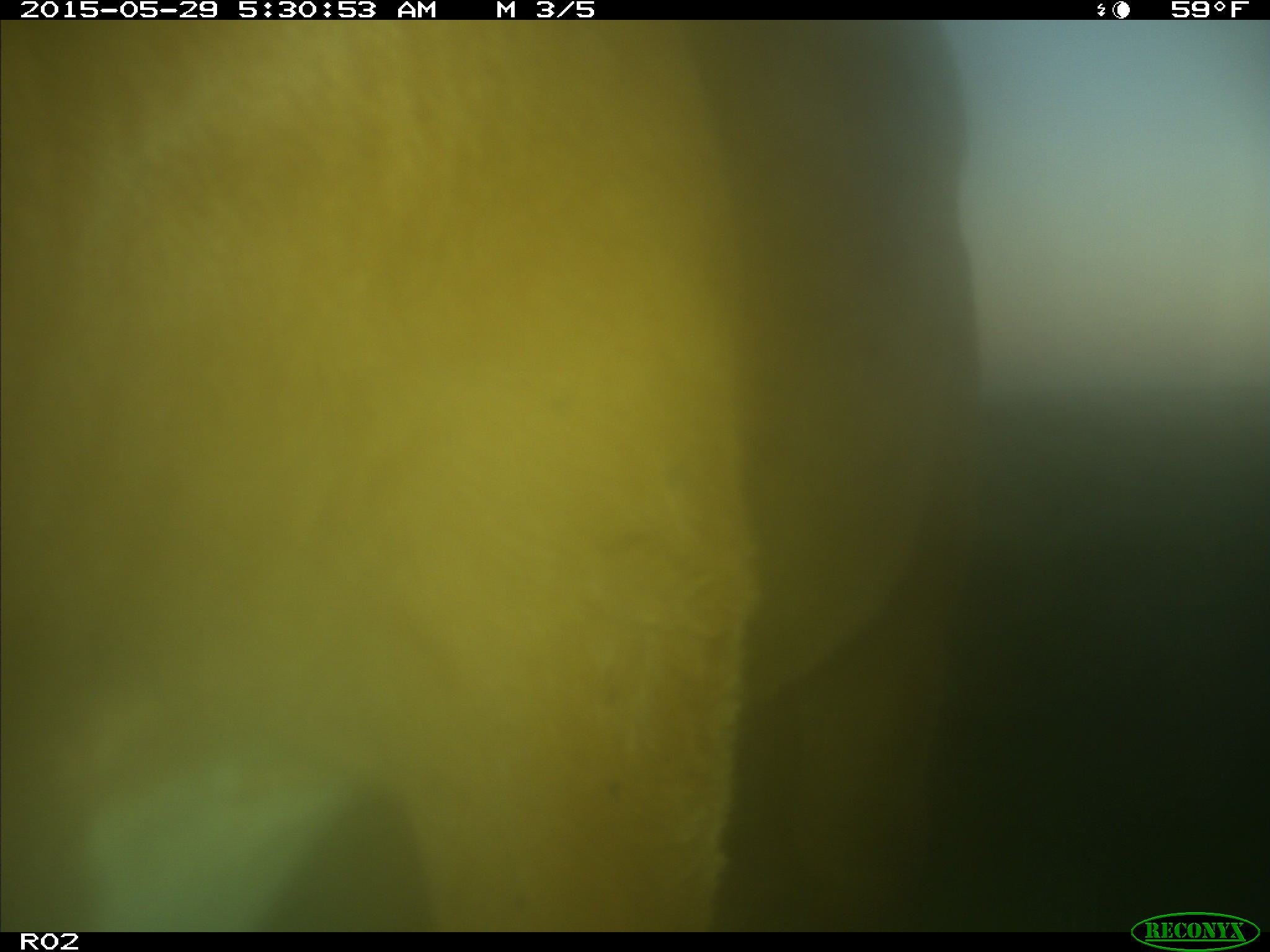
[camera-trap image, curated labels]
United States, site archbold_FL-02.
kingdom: Animalia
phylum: Chordata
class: Mammalia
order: Artiodactyla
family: Bovidae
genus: Bos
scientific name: Bos taurus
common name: domestic cow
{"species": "Bos taurus (domestic cow)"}